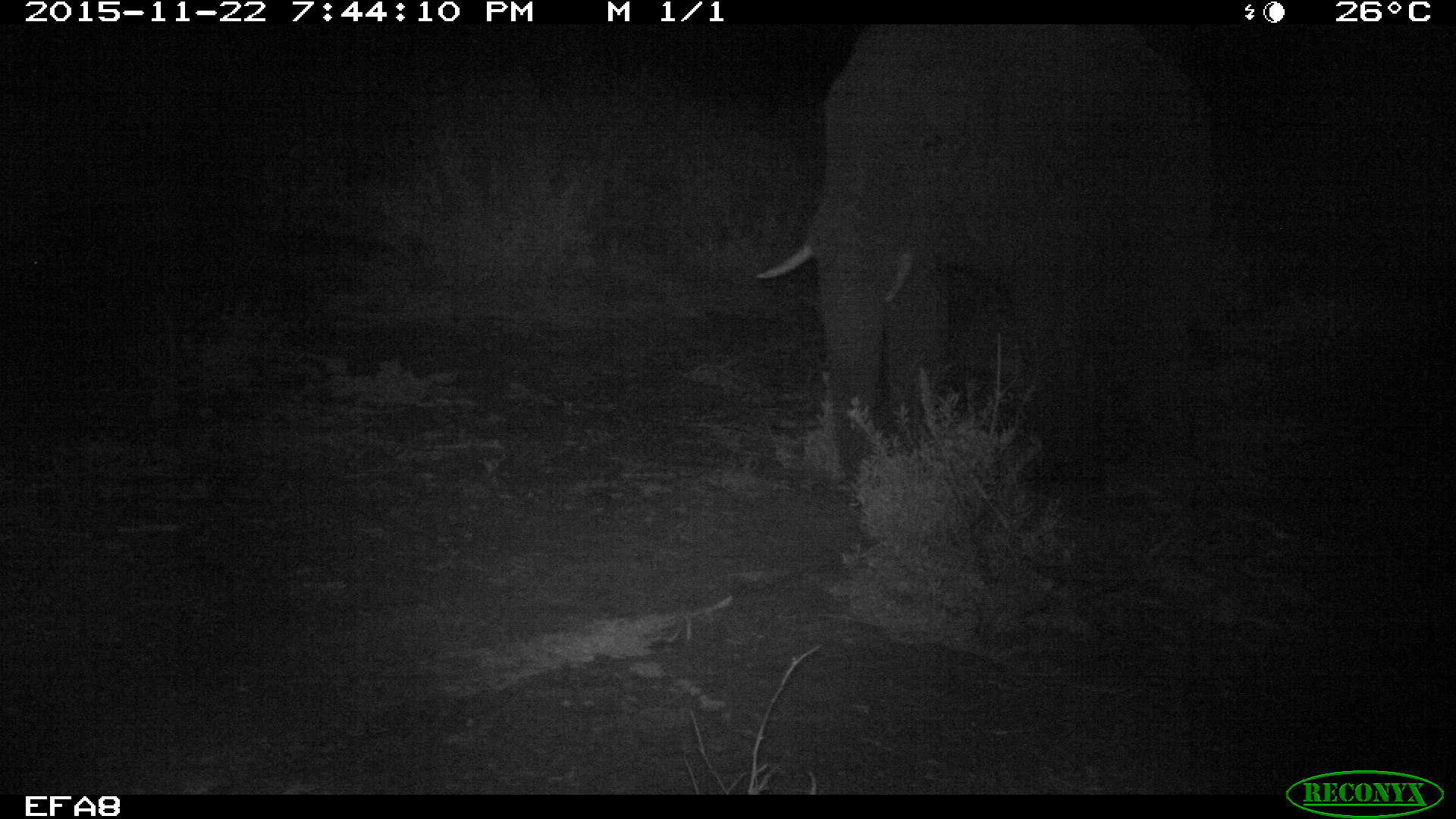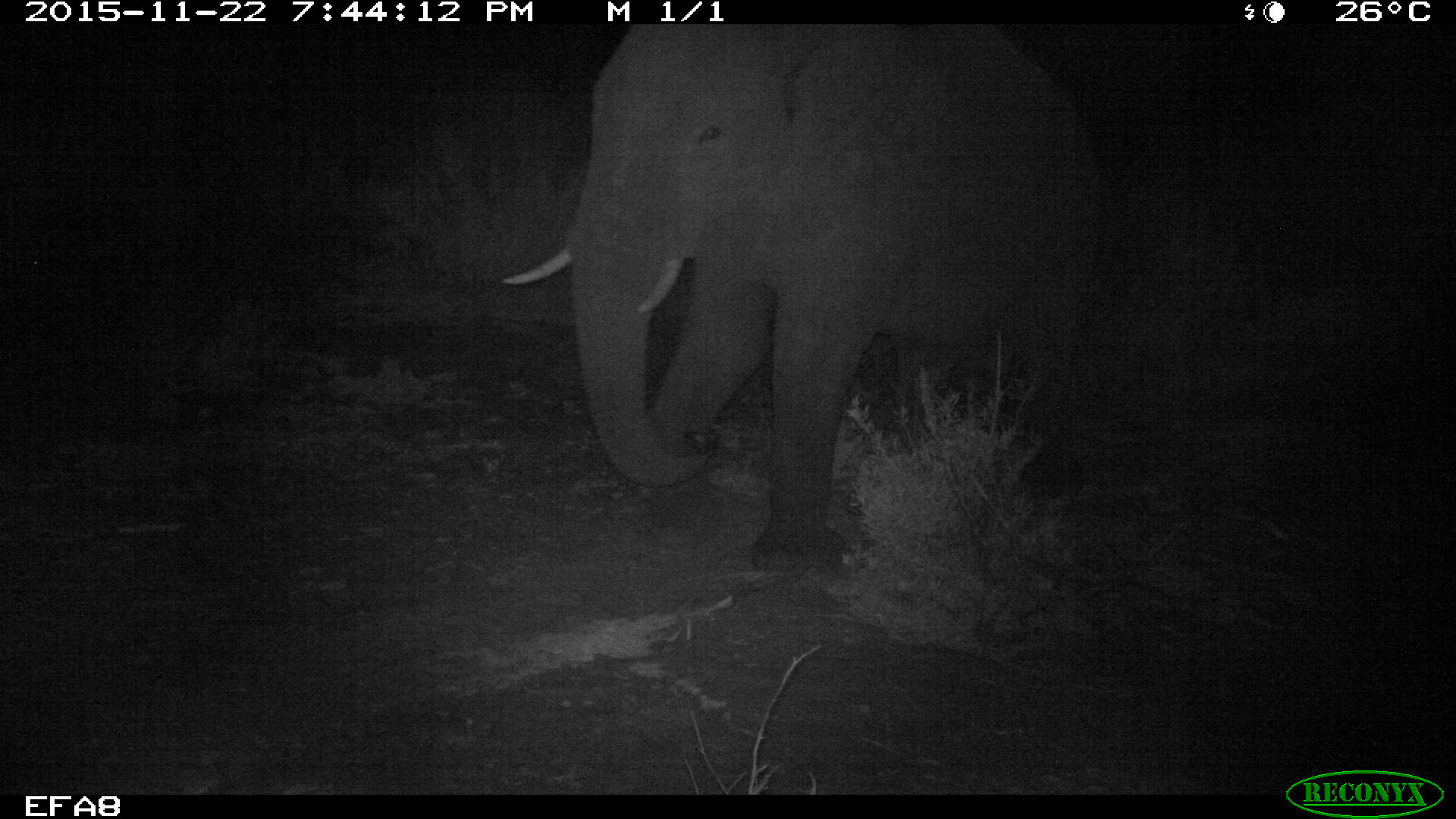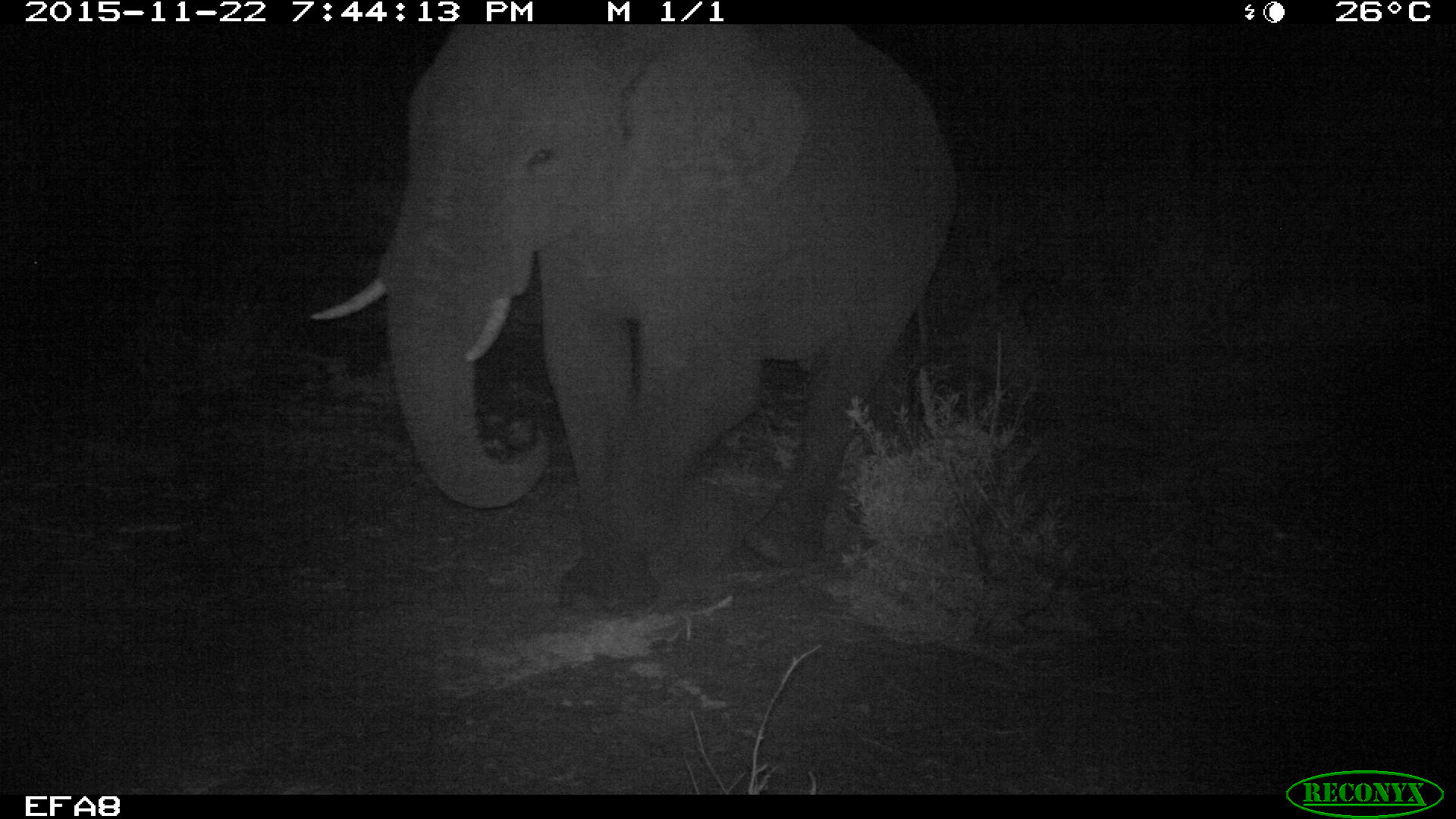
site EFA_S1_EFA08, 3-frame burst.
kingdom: Animalia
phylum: Chordata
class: Mammalia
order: Proboscidea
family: Elephantidae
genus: Loxodonta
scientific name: Loxodonta africana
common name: african bush elephant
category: elephant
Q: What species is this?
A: Elephant (african bush elephant) (Loxodonta africana).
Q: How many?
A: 1.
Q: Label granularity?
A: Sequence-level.